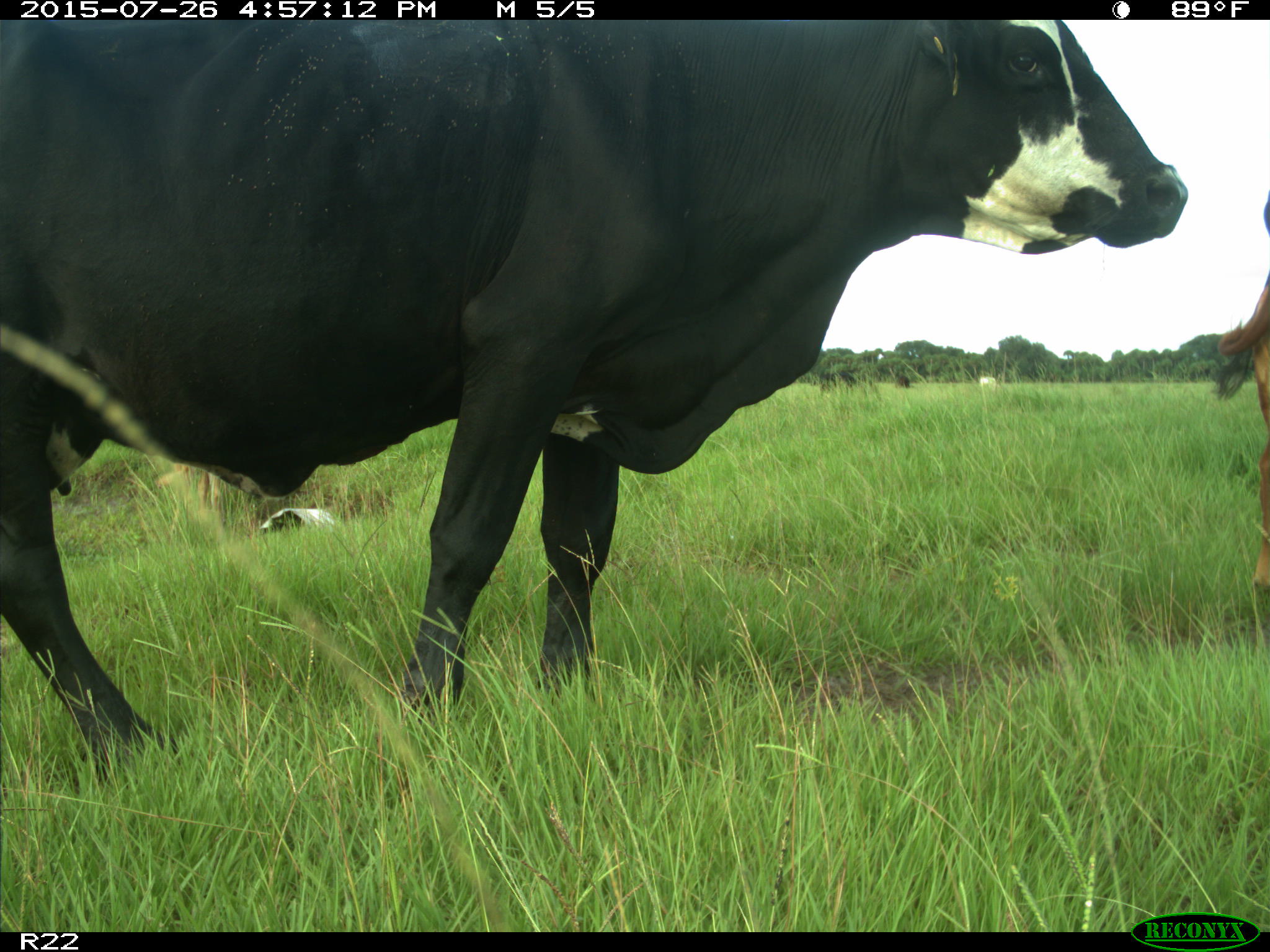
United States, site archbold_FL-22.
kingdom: Animalia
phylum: Chordata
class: Mammalia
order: Artiodactyla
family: Bovidae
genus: Bos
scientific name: Bos taurus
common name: domestic cow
Bos taurus (domestic cow).